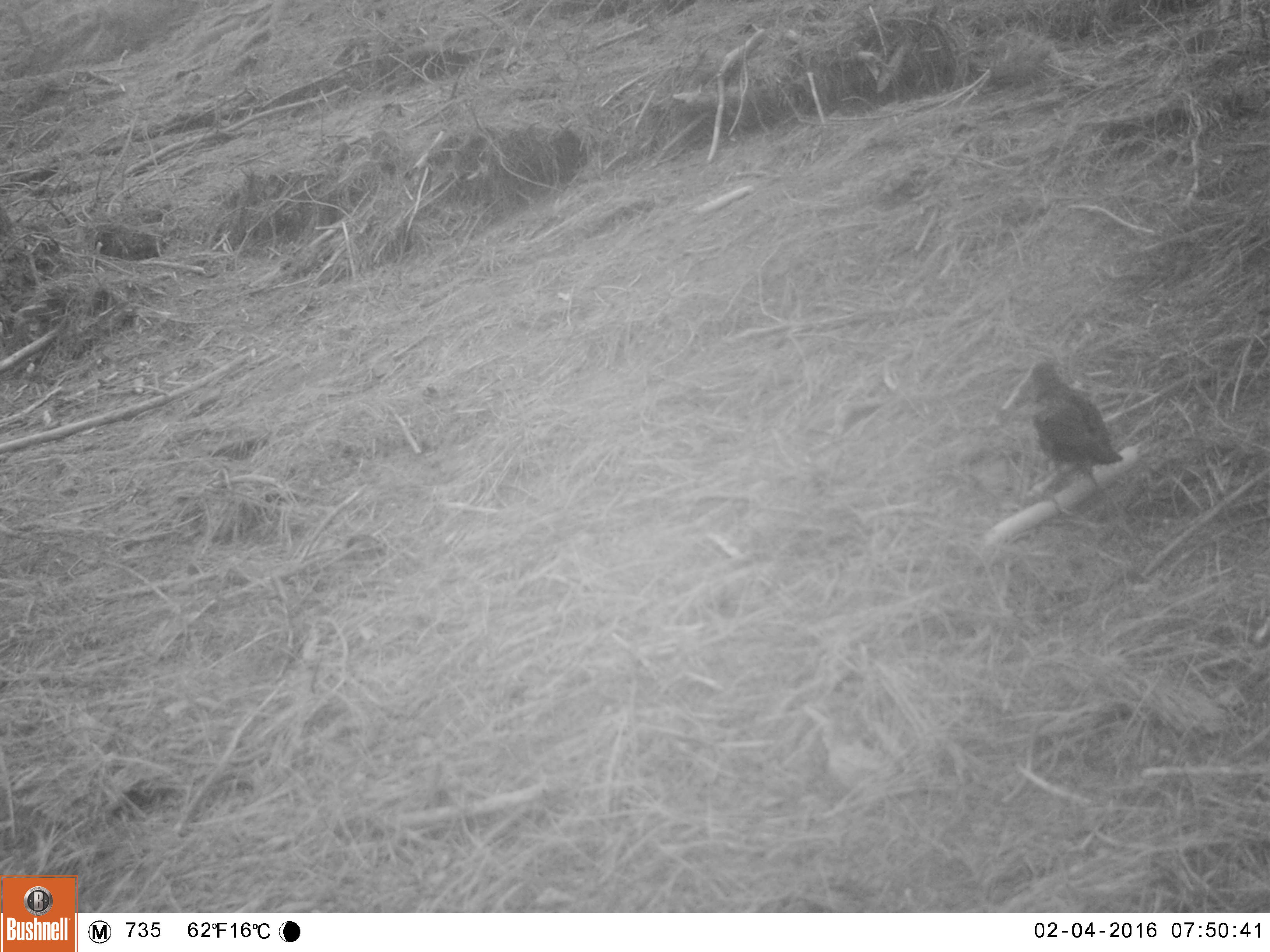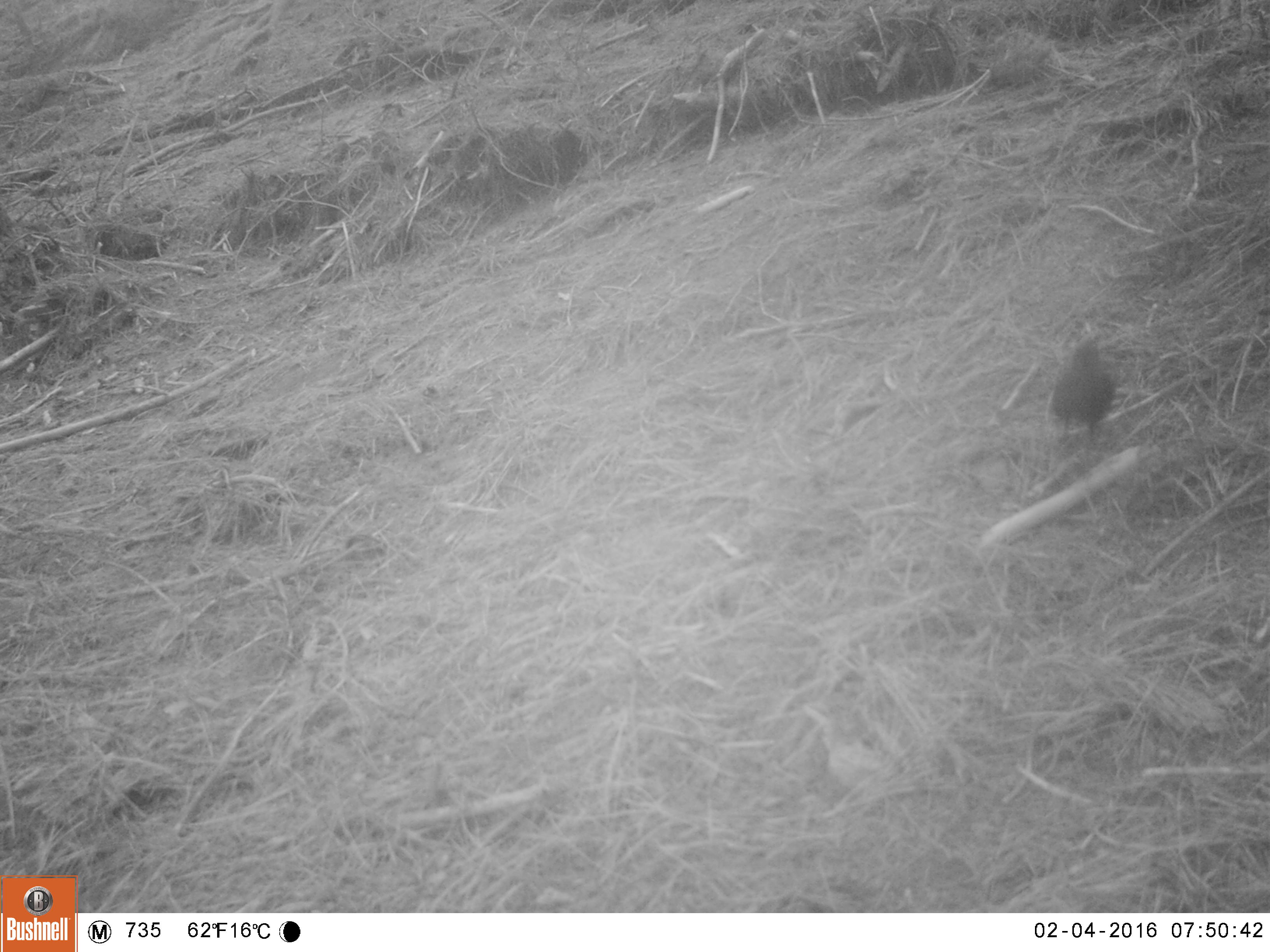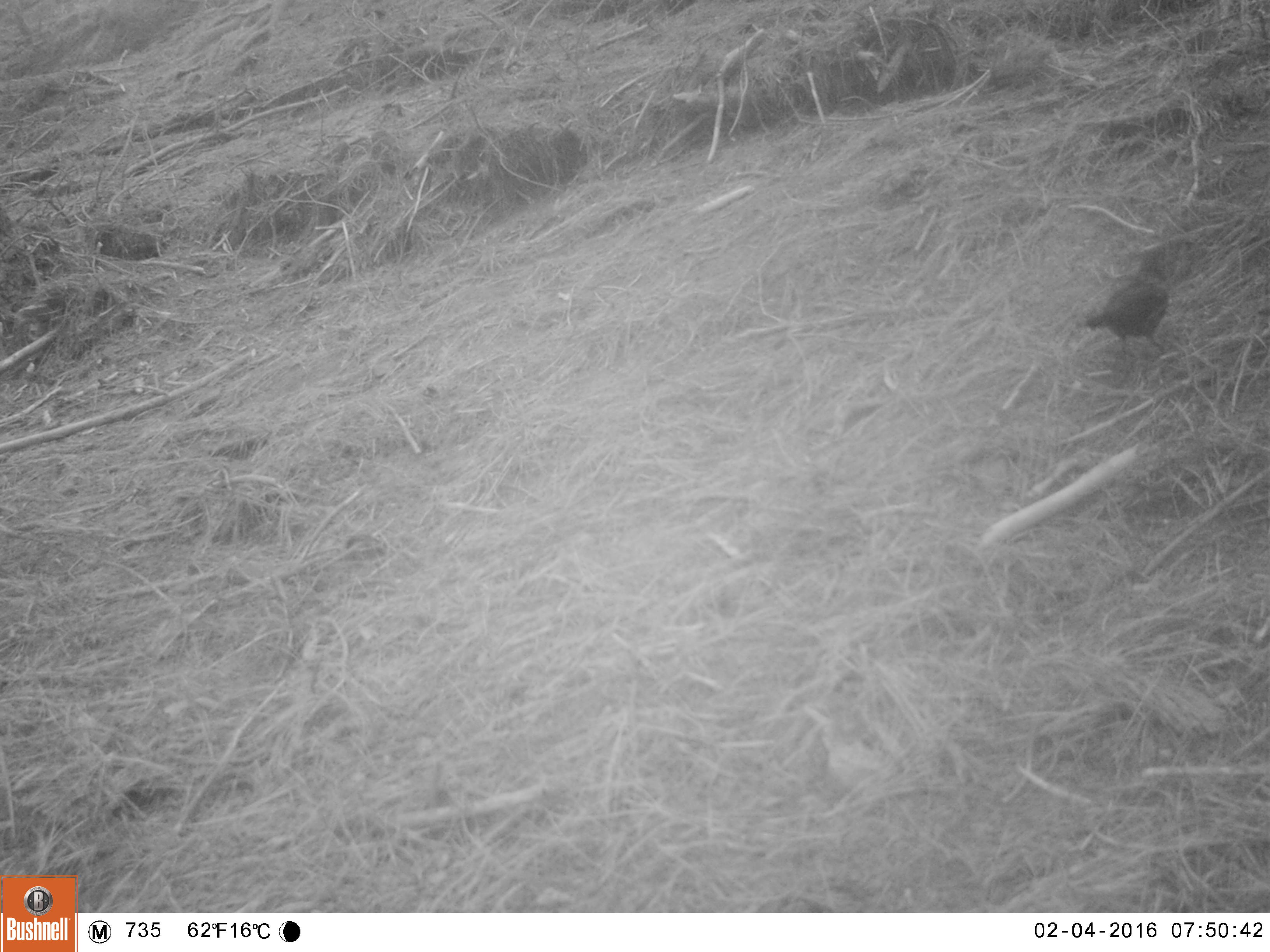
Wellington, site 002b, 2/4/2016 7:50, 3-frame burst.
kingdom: Animalia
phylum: Chordata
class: Aves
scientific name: Aves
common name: bird